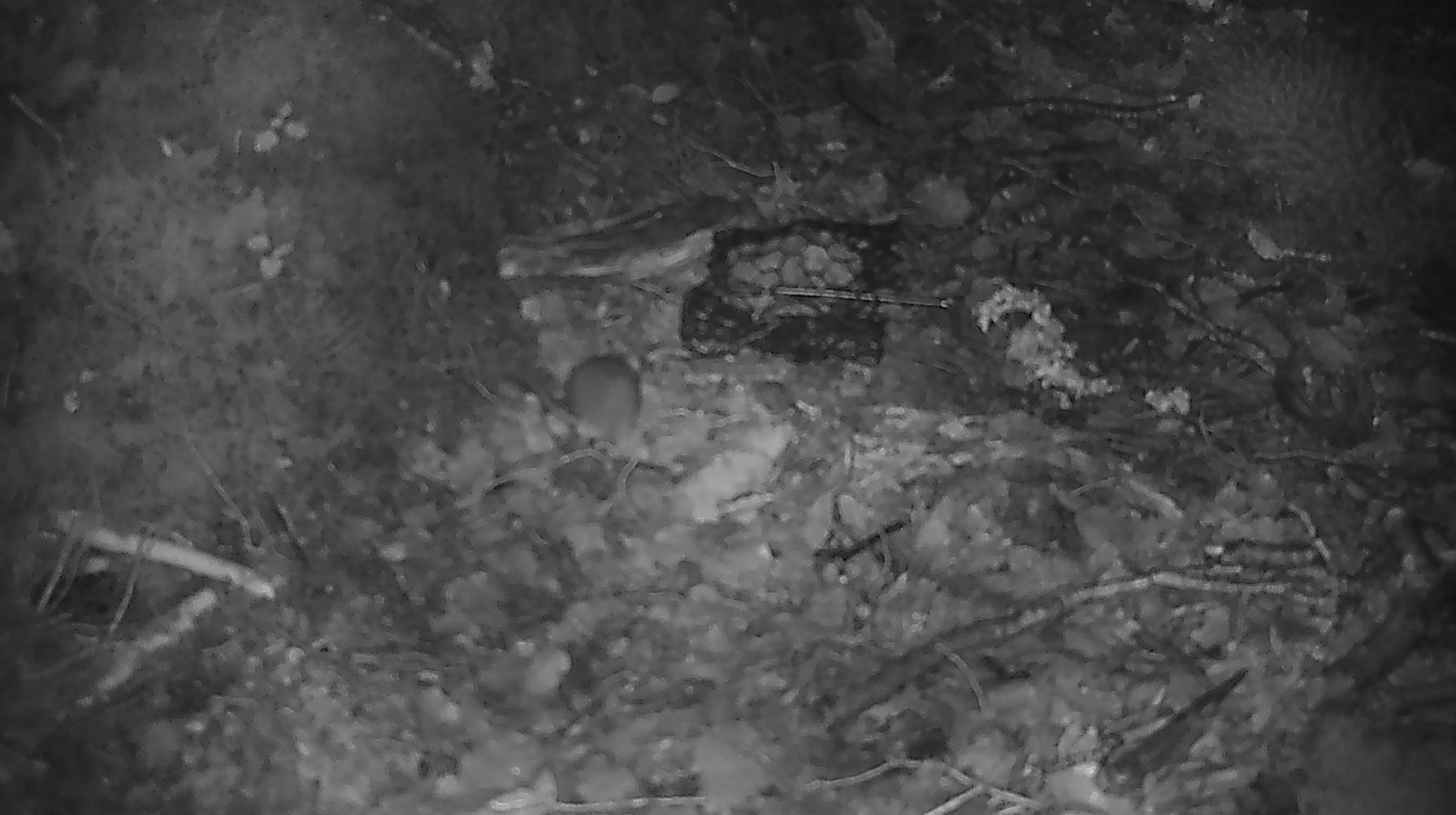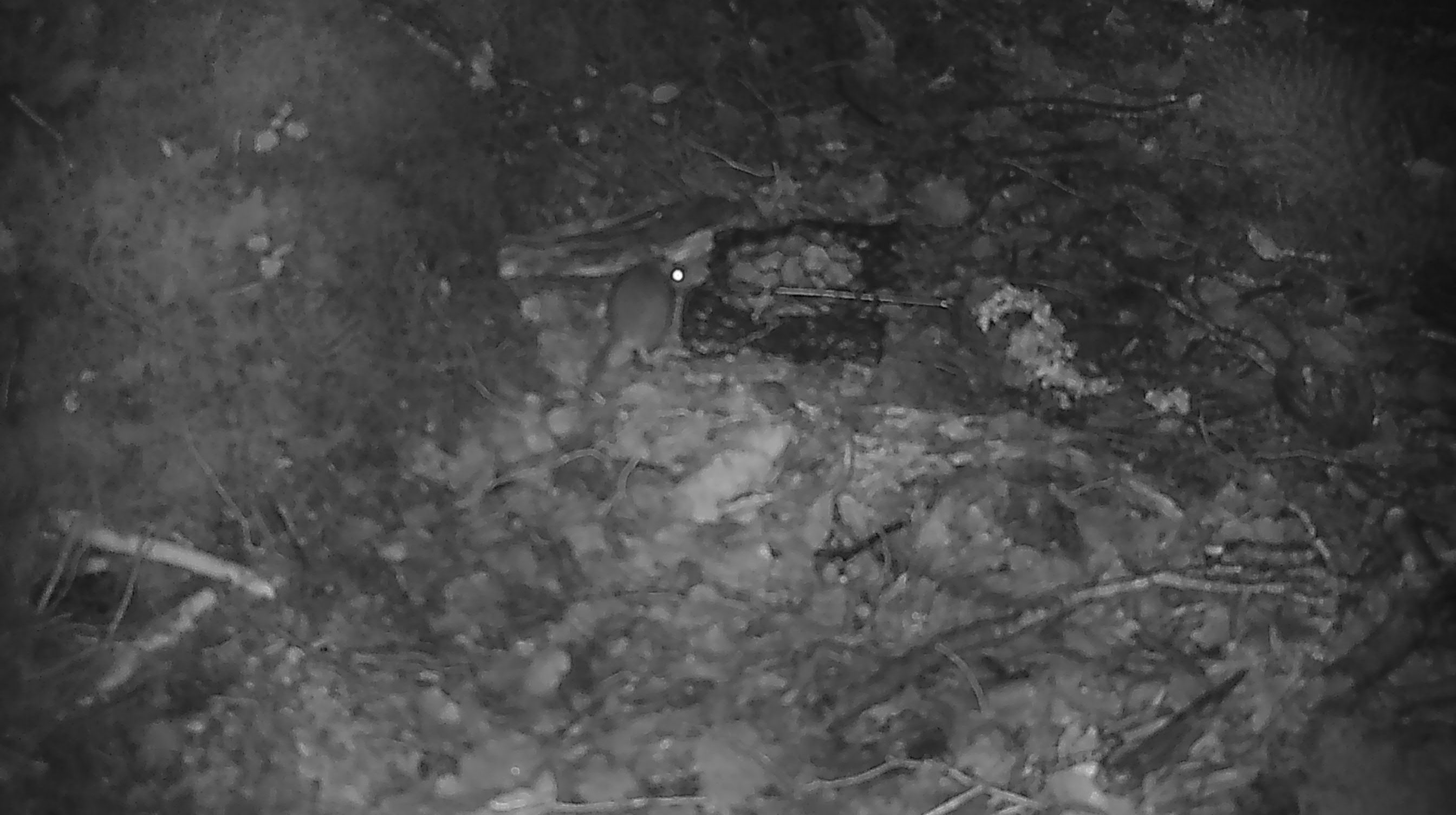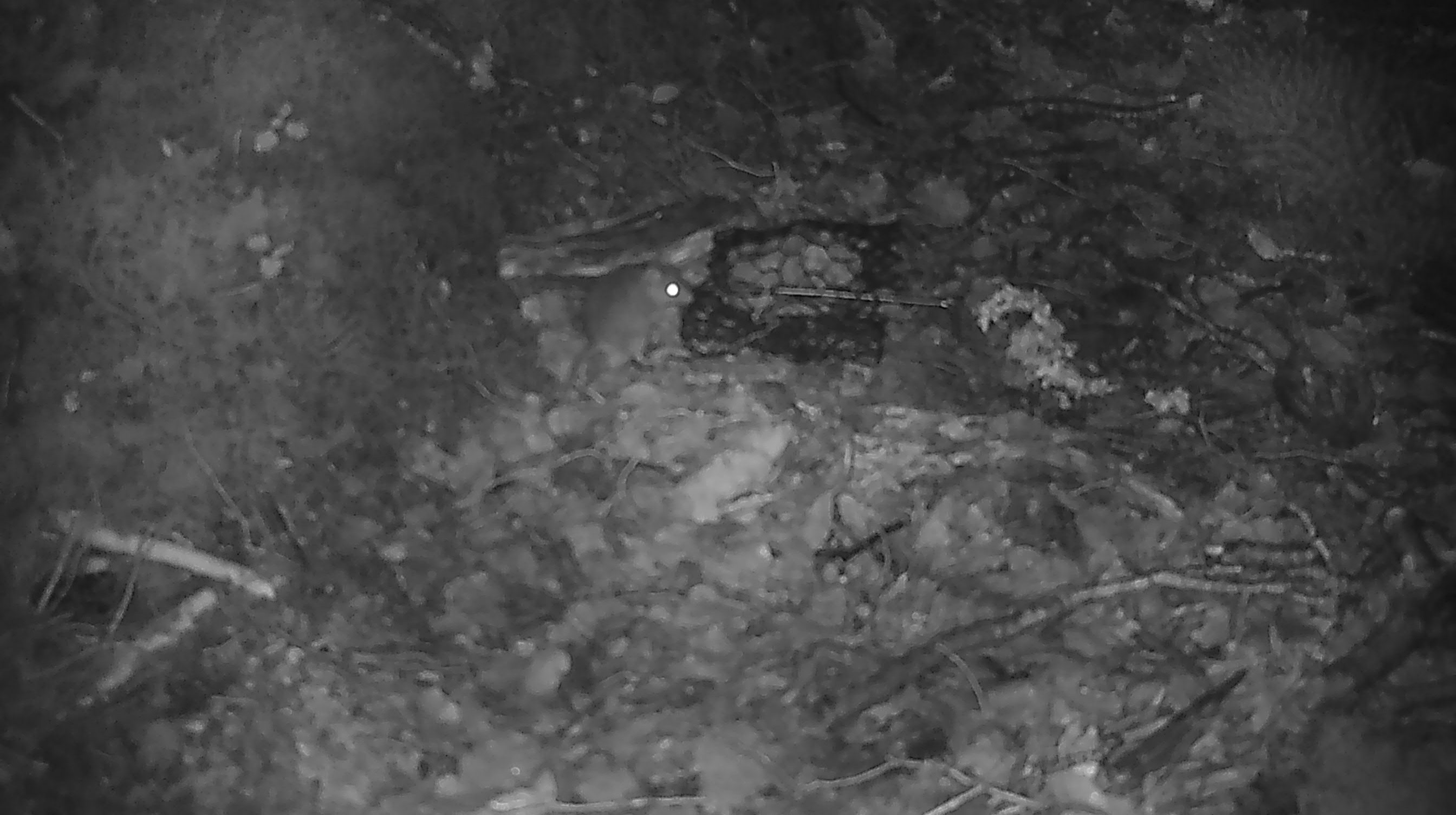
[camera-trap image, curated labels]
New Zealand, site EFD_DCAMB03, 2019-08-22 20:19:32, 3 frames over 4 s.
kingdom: Animalia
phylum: Chordata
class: Mammalia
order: Rodentia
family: Muridae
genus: Mus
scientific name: Mus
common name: mouse